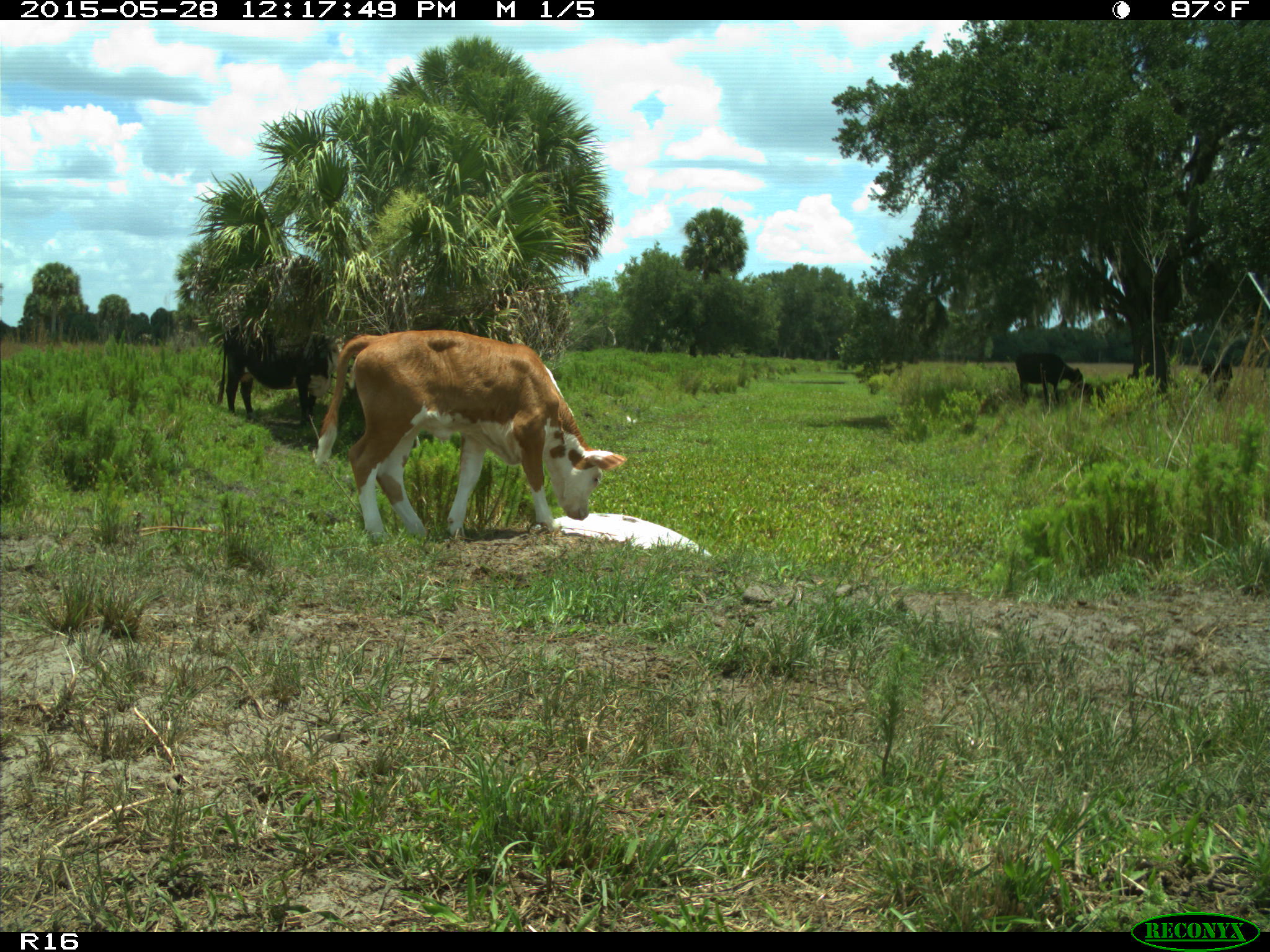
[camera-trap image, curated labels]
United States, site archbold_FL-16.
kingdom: Animalia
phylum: Chordata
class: Mammalia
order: Artiodactyla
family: Bovidae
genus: Bos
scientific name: Bos taurus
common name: domestic cow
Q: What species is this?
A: Bos taurus (domestic cow).